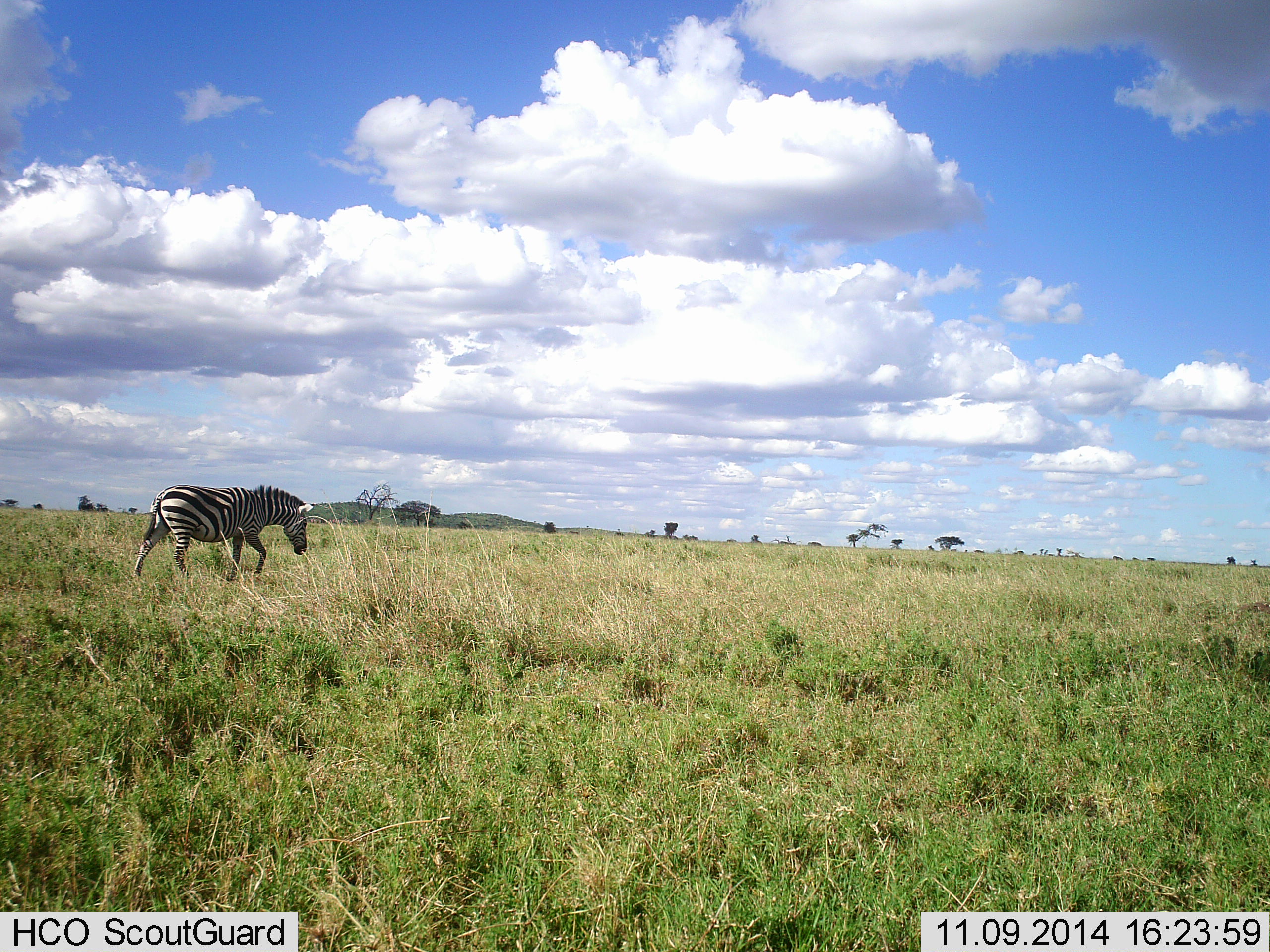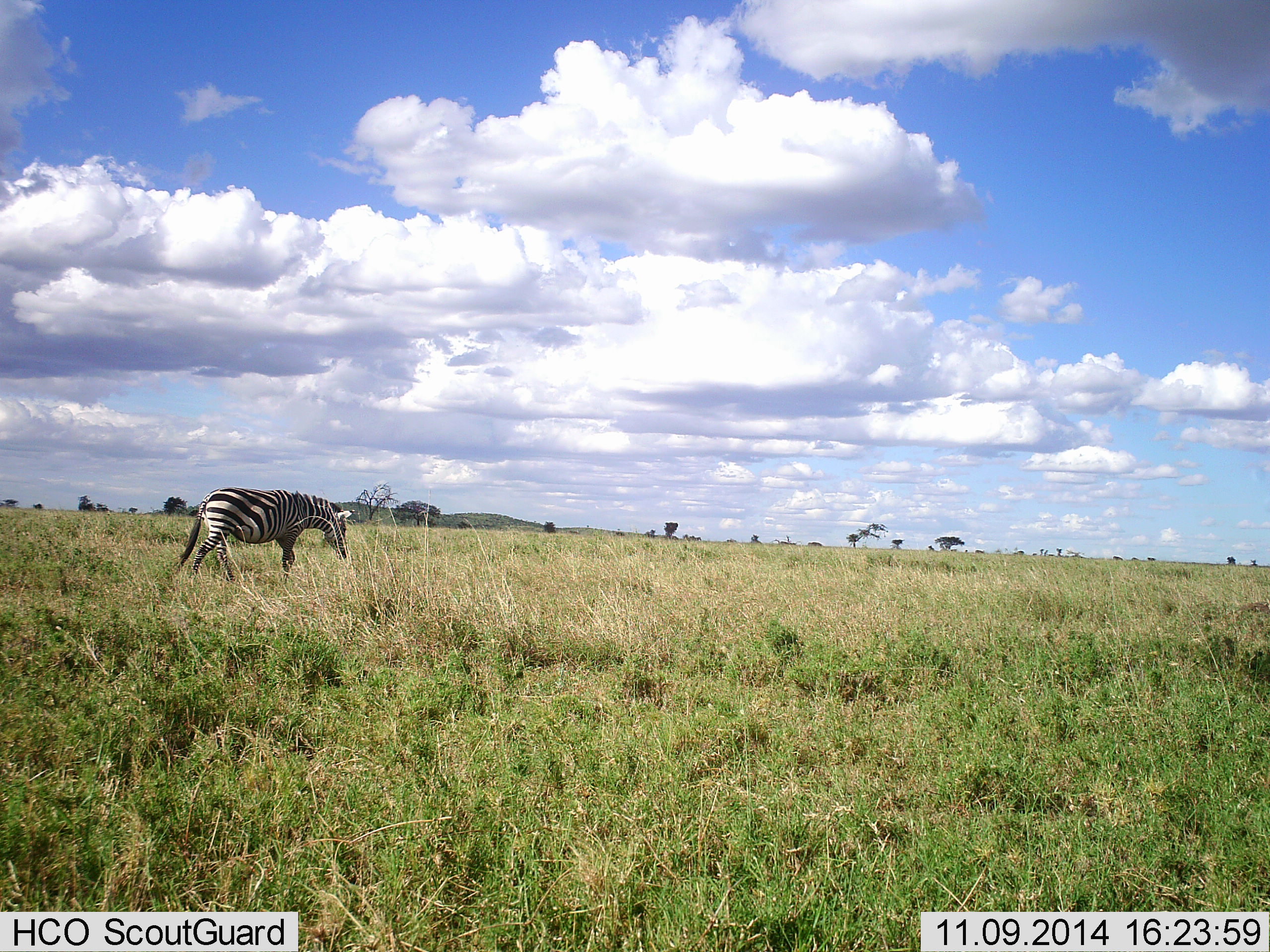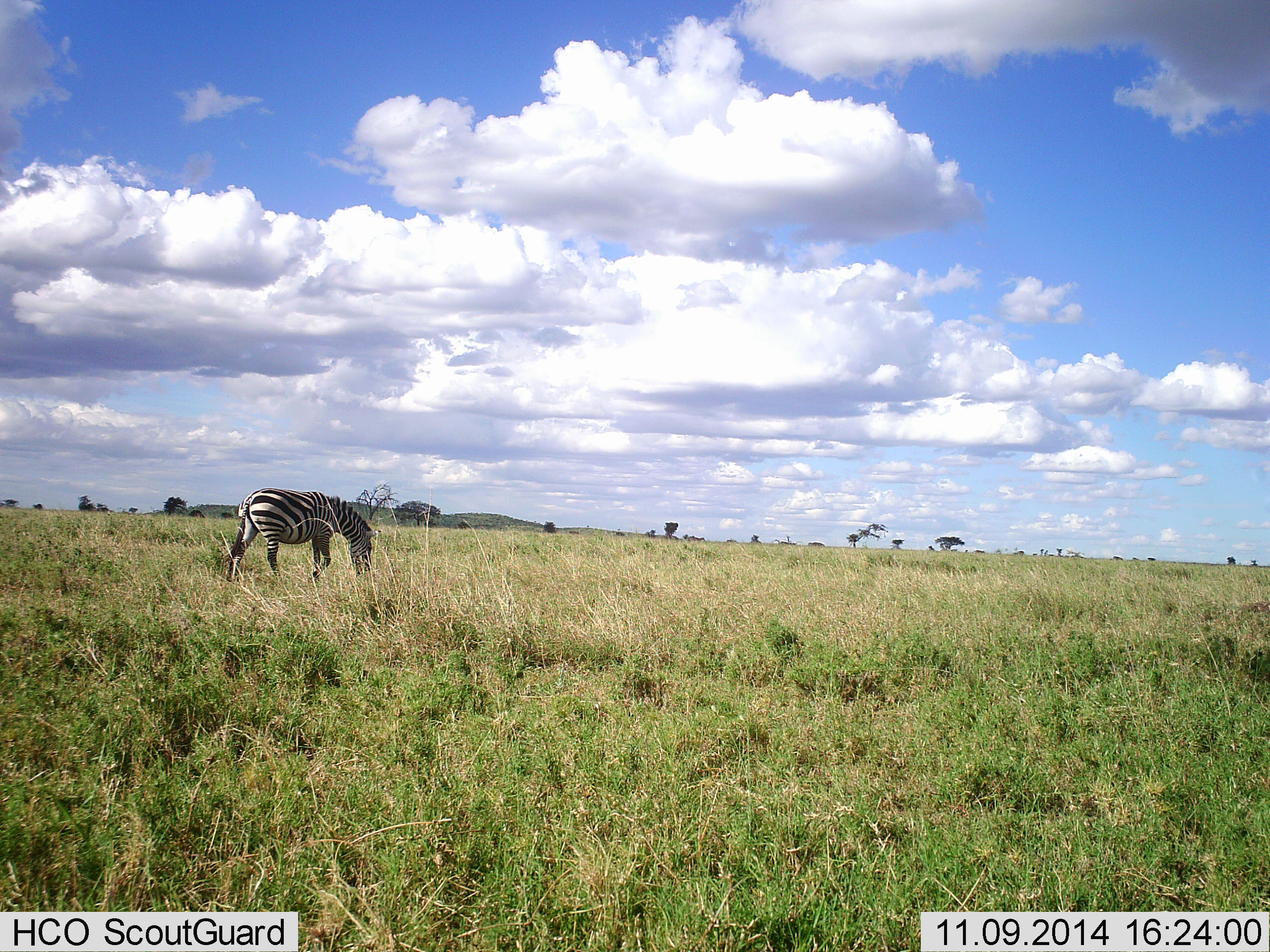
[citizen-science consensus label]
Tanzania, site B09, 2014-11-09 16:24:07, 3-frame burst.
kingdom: Animalia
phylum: Chordata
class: Mammalia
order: Perissodactyla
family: Equidae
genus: Equus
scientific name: Equus quagga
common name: plains zebra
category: zebra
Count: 1.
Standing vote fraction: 0%.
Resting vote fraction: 0%.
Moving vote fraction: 90%.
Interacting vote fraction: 0%.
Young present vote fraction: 0%.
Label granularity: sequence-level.